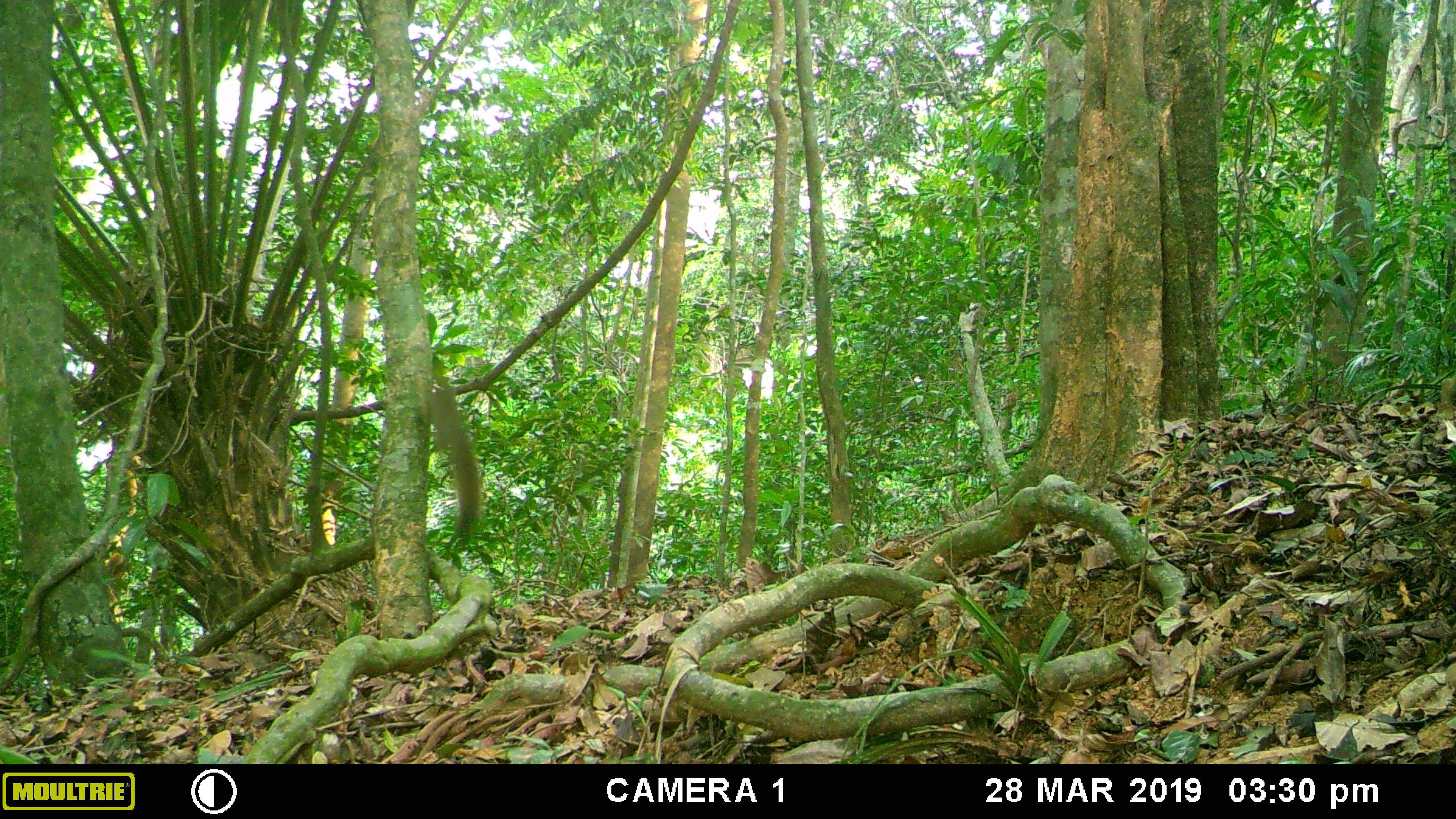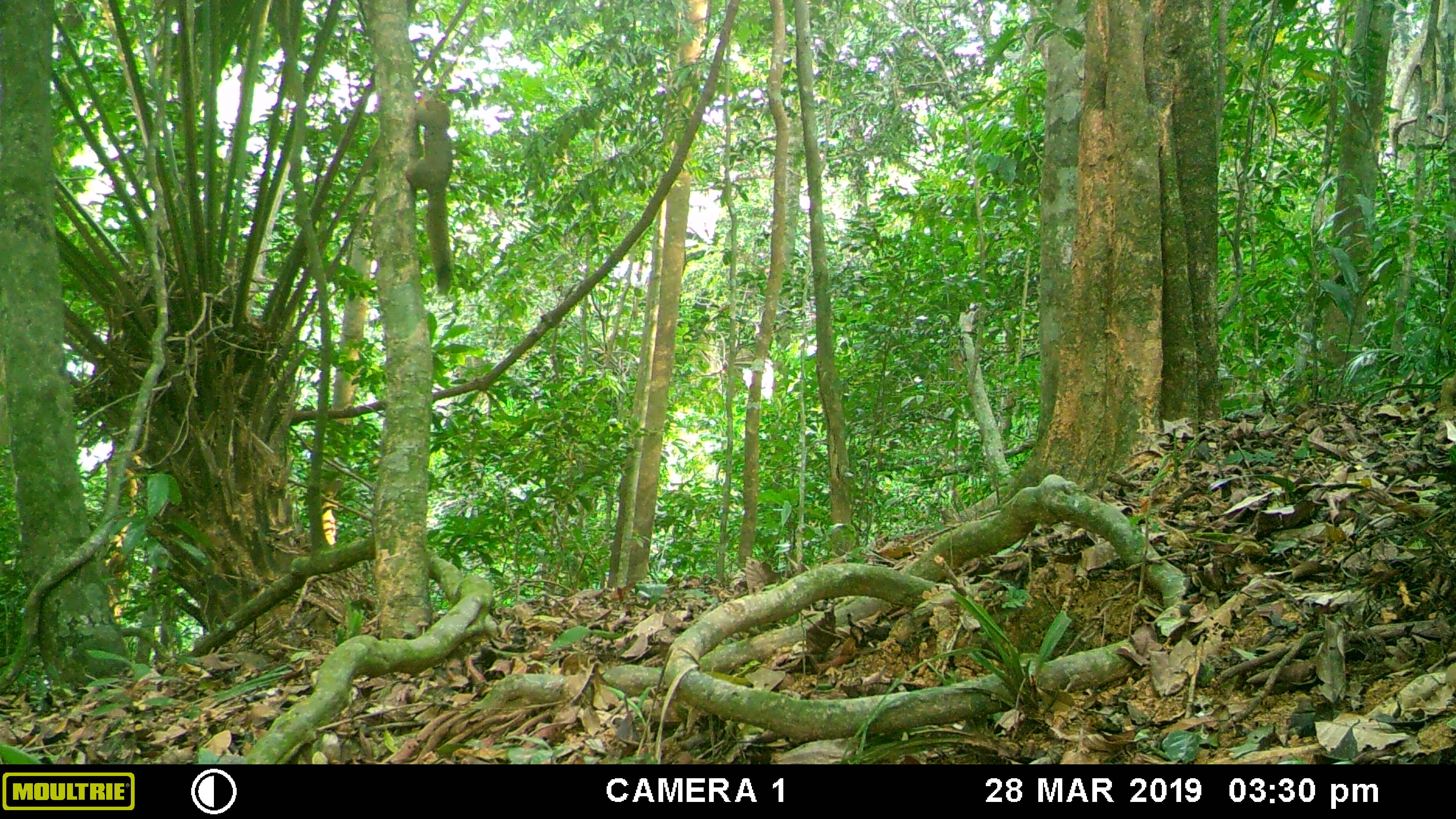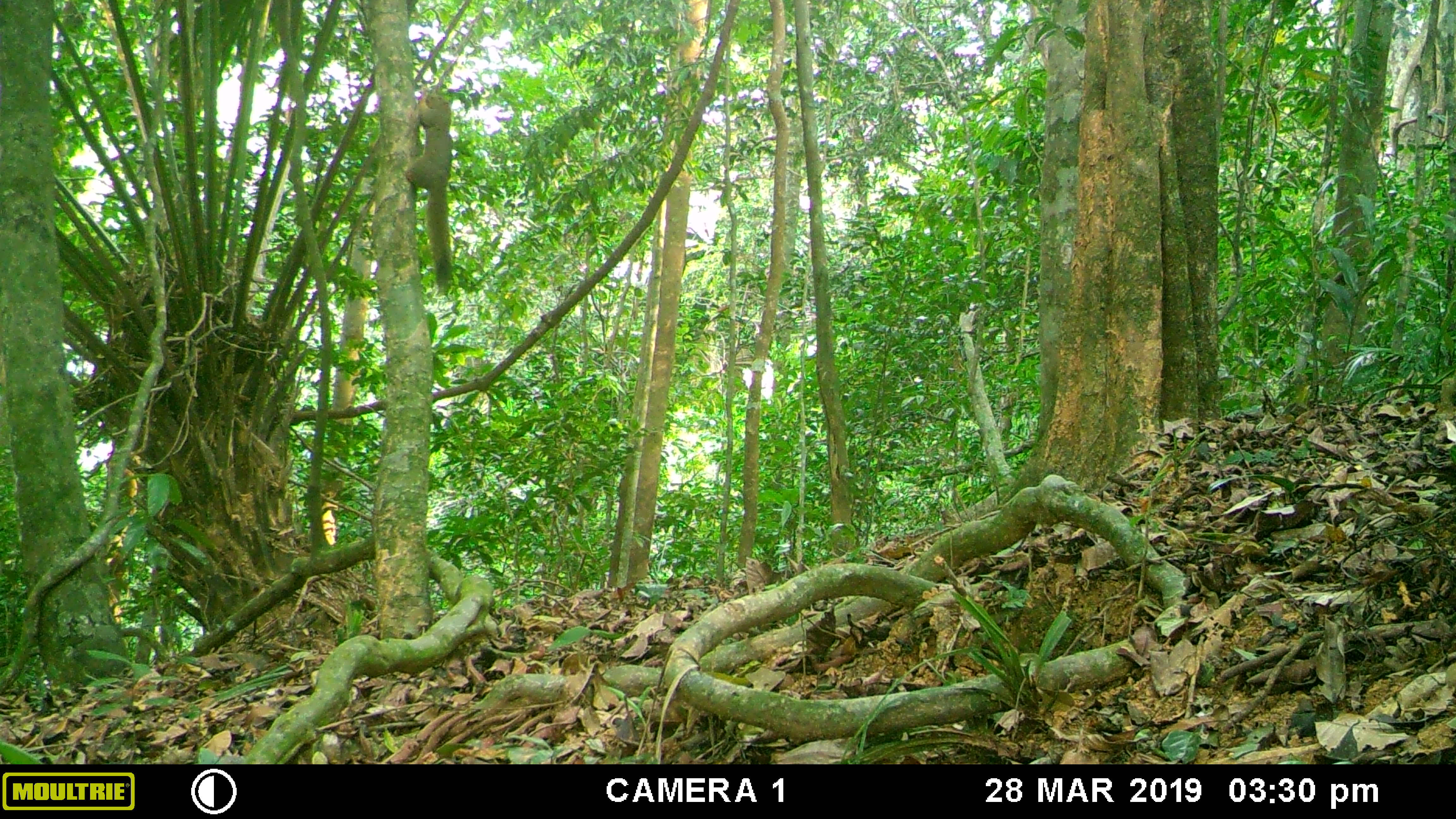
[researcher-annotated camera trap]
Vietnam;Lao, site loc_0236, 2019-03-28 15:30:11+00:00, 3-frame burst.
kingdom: Animalia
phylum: Chordata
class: Mammalia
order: Rodentia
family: Sciuridae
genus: Callosciurus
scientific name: Callosciurus erythraeus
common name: pallas's squirrel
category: pallass squirrel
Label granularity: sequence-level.